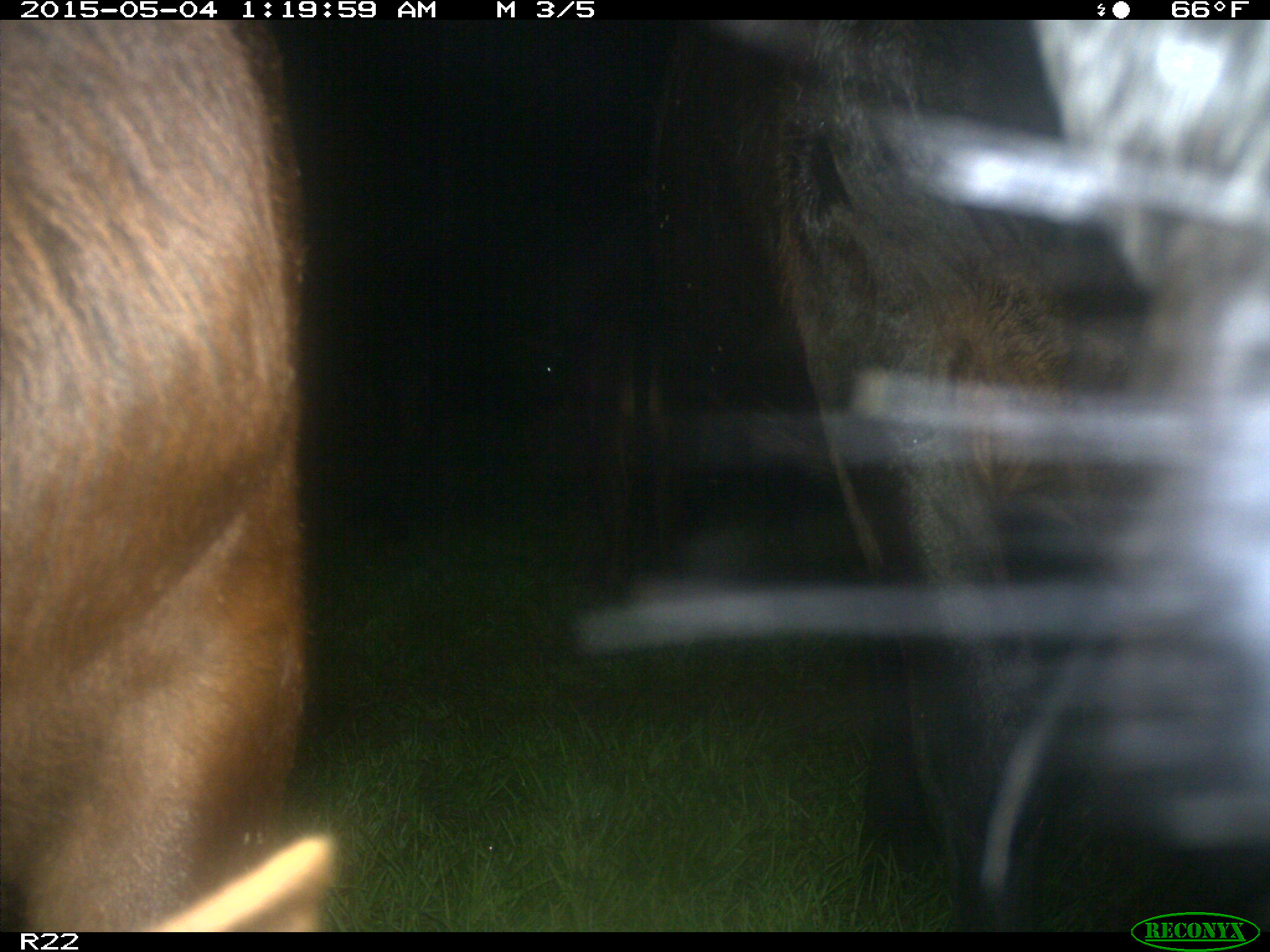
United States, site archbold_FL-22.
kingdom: Animalia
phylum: Chordata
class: Mammalia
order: Artiodactyla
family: Bovidae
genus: Bos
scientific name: Bos taurus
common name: domestic cow